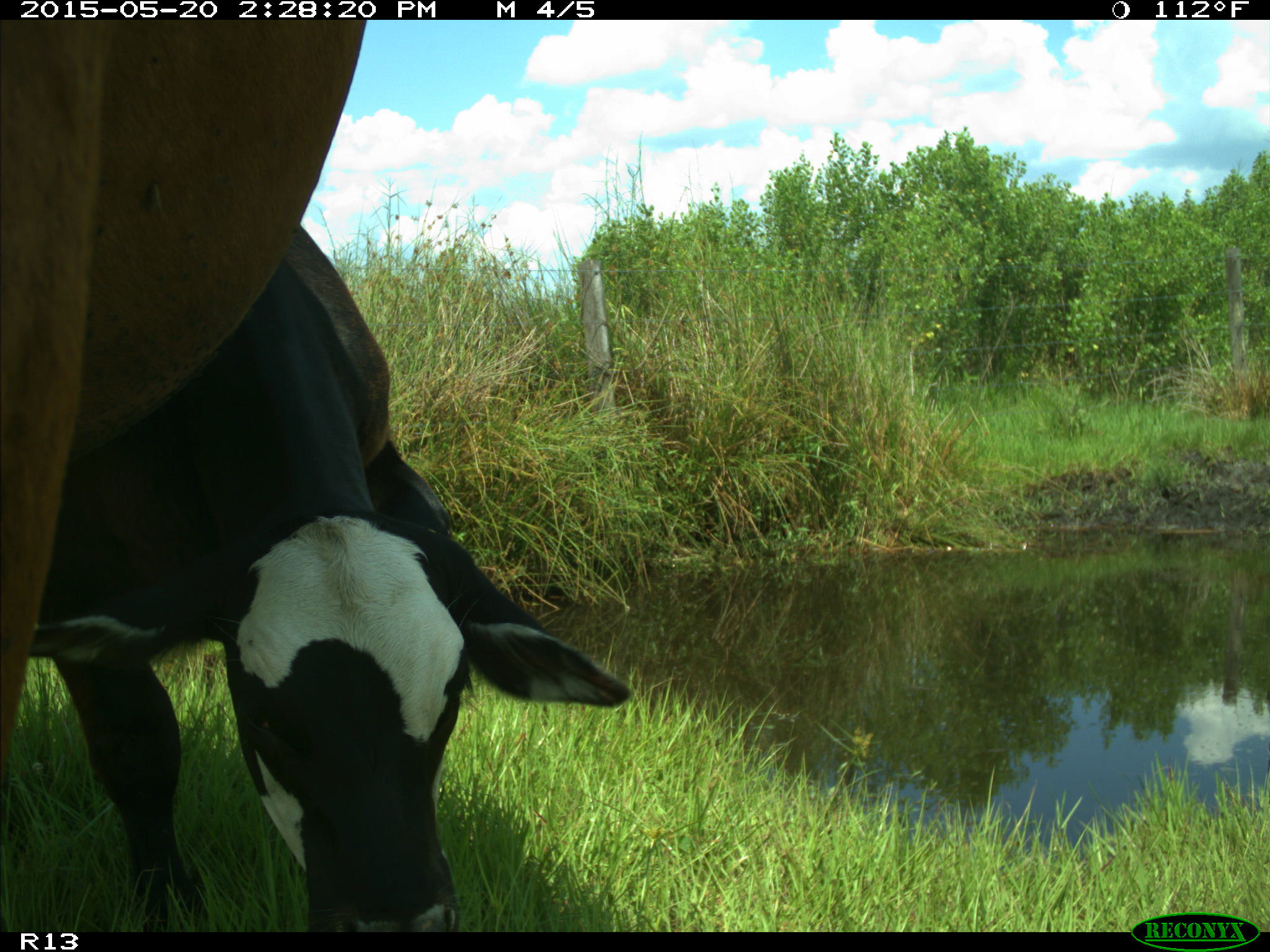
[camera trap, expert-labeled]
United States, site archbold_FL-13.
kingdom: Animalia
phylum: Chordata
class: Mammalia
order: Artiodactyla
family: Bovidae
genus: Bos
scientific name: Bos taurus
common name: domestic cow